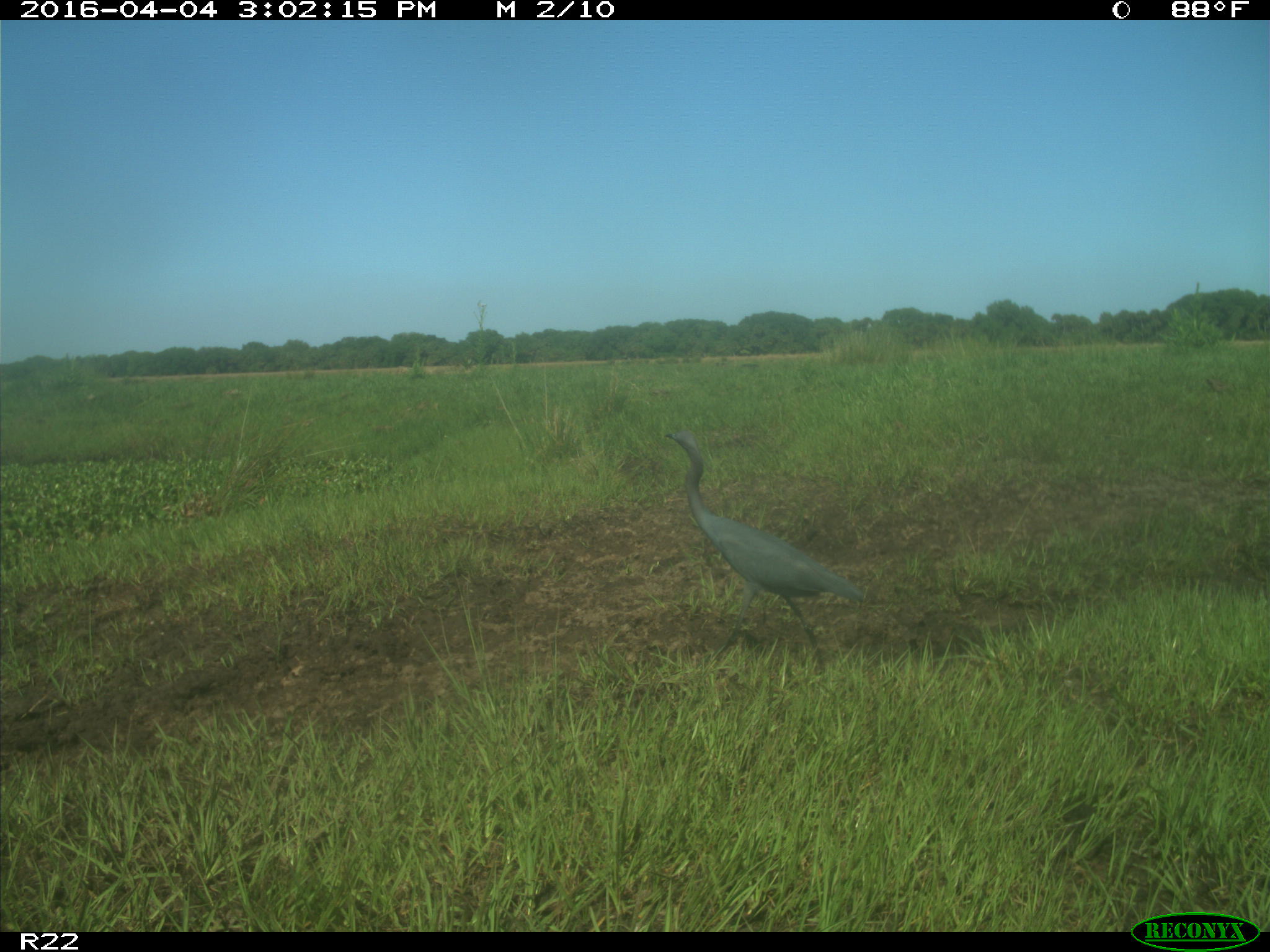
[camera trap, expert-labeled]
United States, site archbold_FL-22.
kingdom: Animalia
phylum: Chordata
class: Aves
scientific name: Aves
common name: birds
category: unidentified bird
Unidentified bird (birds) (Aves).